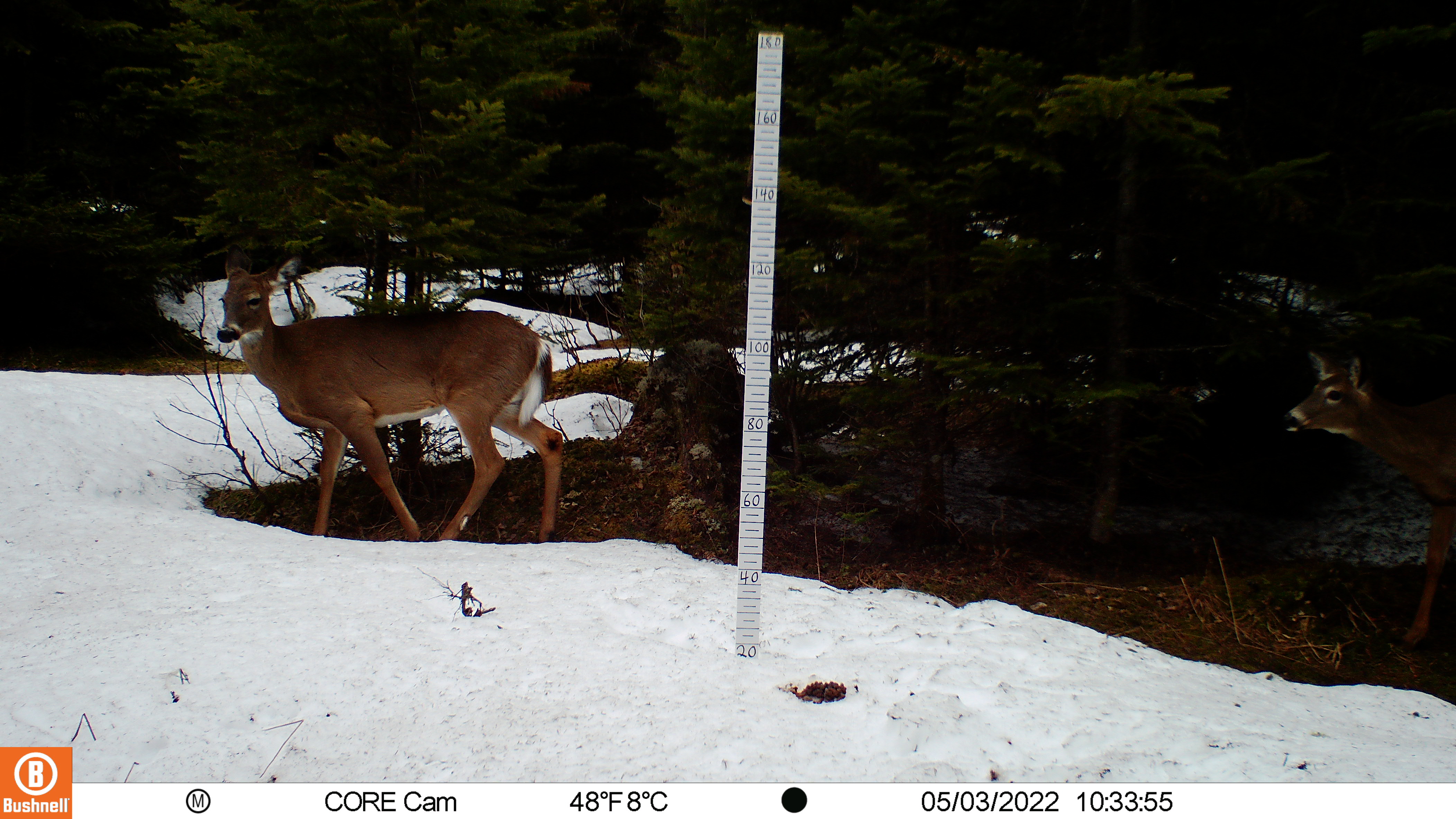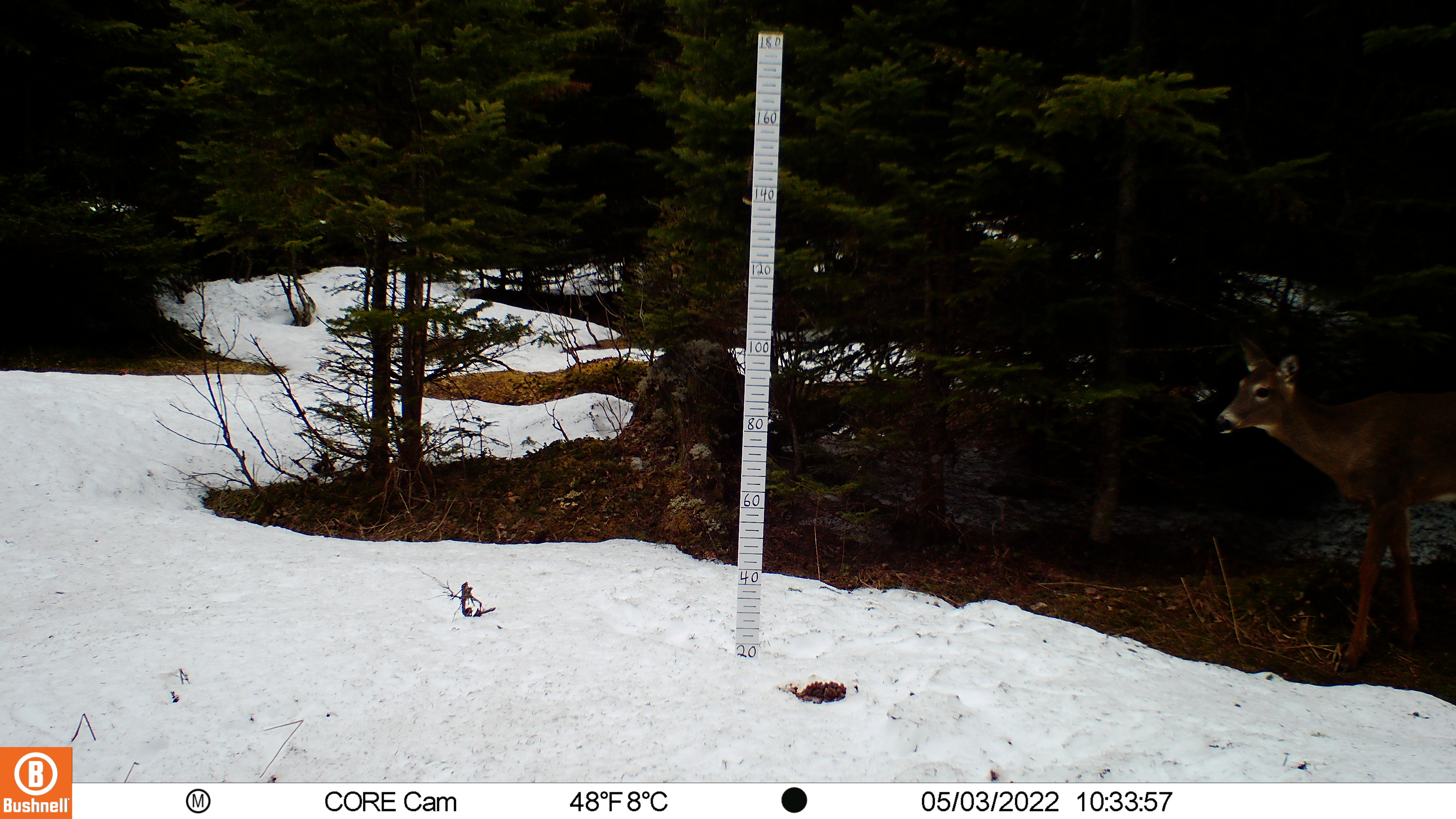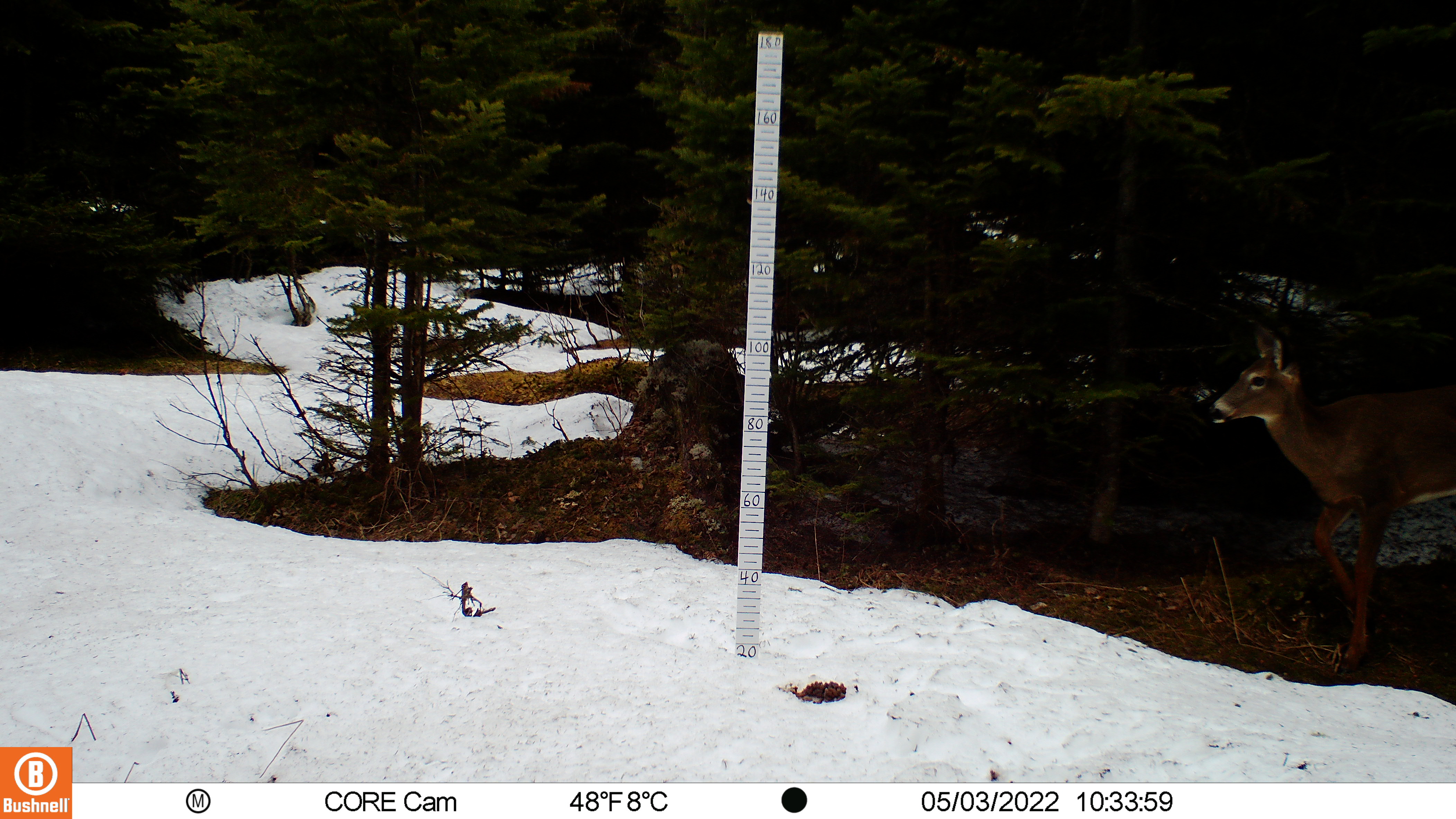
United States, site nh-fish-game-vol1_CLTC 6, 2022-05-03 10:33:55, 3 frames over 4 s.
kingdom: Animalia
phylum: Chordata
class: Mammalia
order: Artiodactyla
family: Cervidae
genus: Odocoileus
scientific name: Odocoileus virginianus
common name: white-tailed deer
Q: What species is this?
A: White-tailed deer (Odocoileus virginianus).